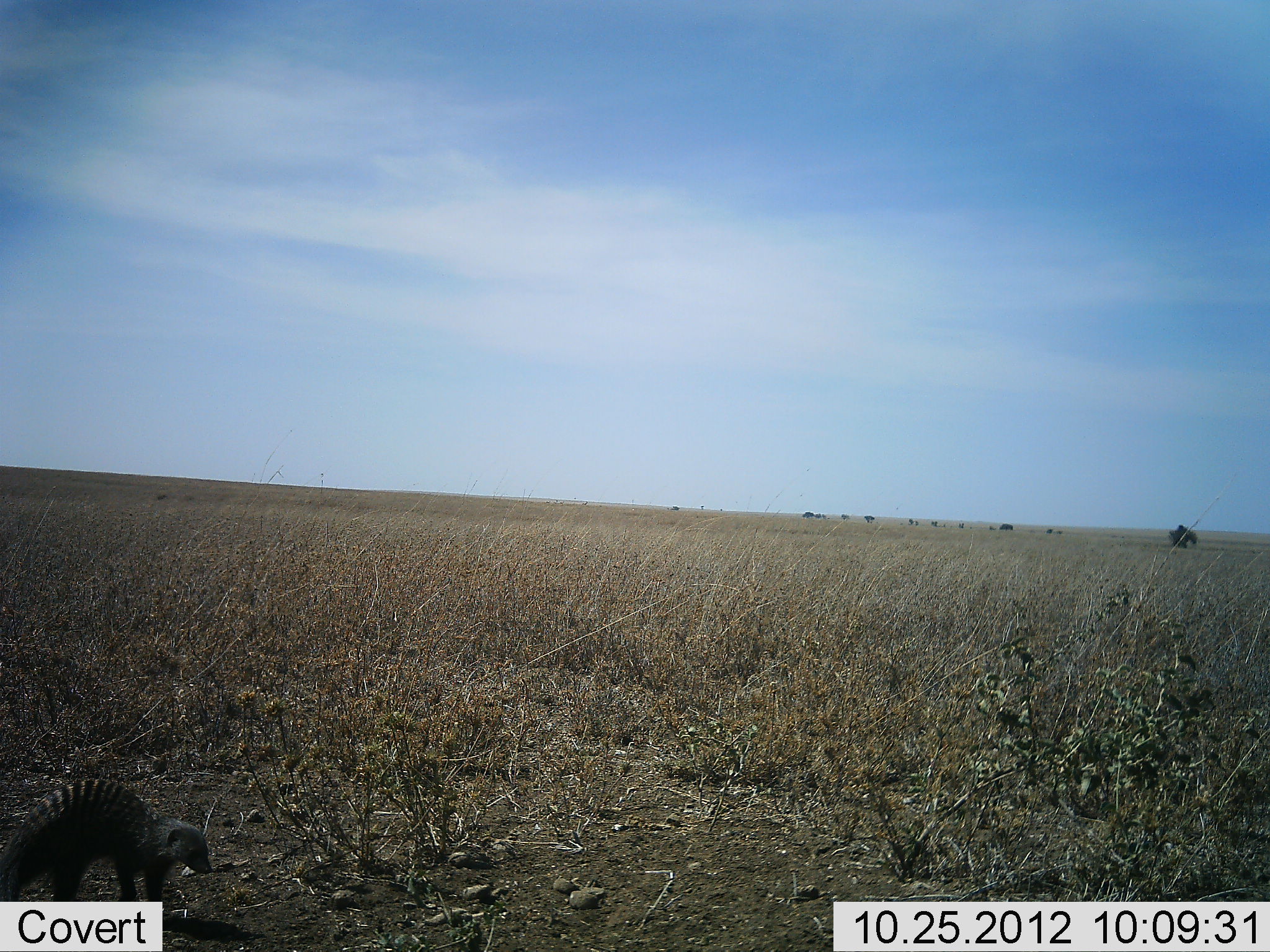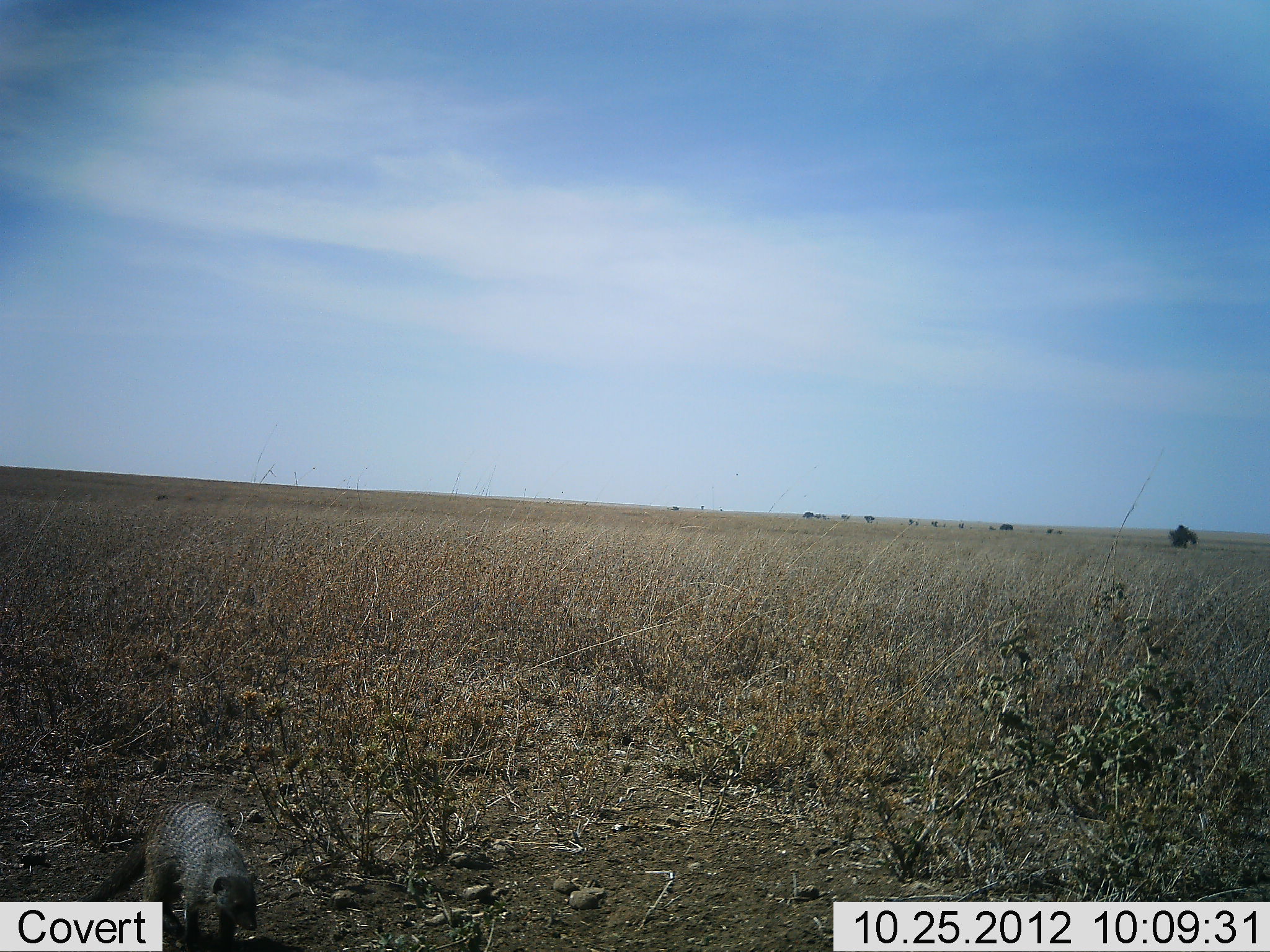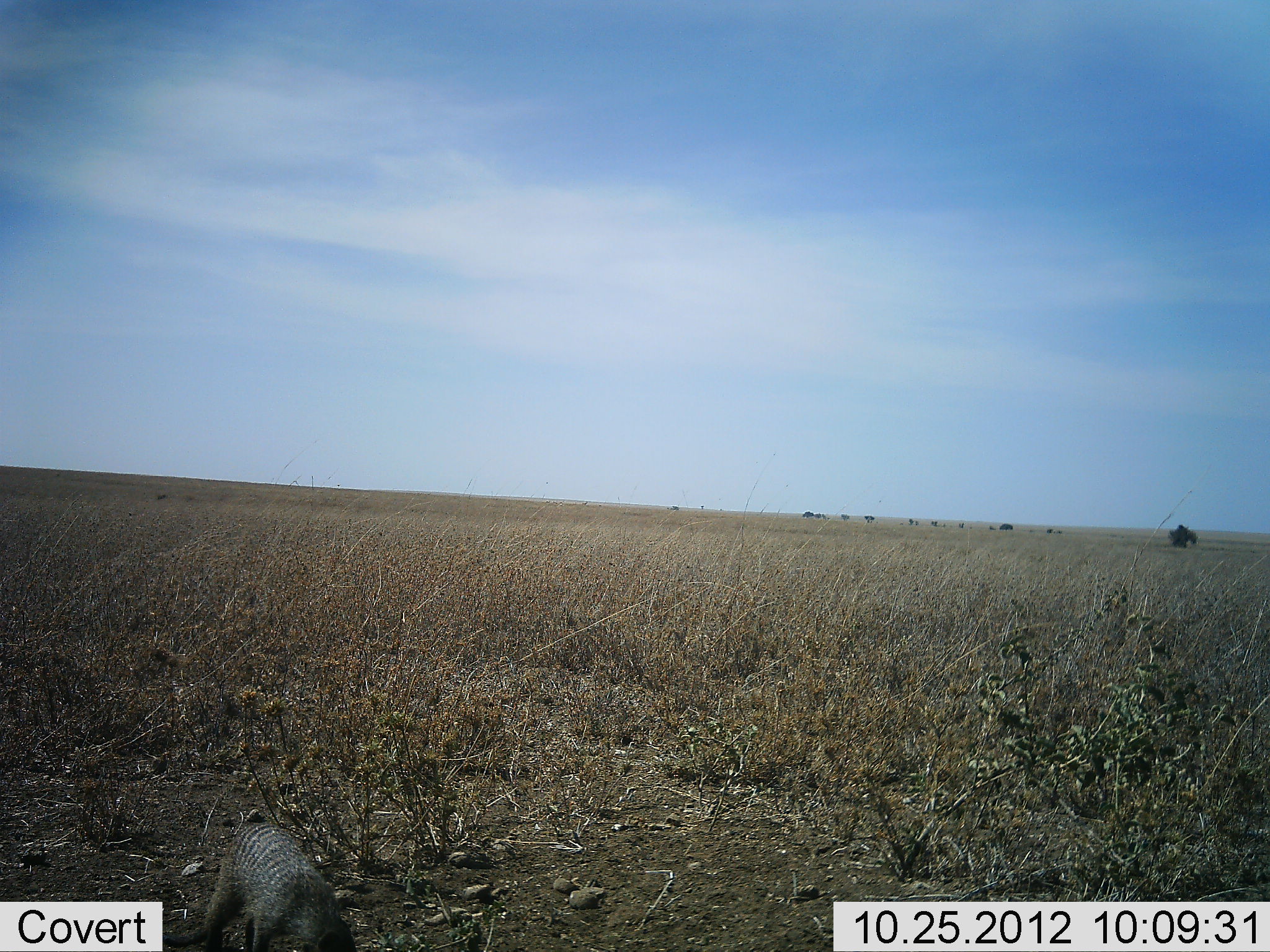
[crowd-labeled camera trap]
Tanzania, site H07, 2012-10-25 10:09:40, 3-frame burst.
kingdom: Animalia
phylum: Chordata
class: Mammalia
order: Carnivora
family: Herpestidae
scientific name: Herpestidae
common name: mongoose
Mongoose (Herpestidae), count 1. Behavior (volunteer vote fractions): standing 10%, resting 0%, moving 90%, interacting 0%. Young present (vote fraction): 0%. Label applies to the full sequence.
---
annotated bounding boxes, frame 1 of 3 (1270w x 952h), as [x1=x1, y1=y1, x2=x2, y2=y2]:
animal: [x1=0, y1=777, x2=214, y2=901]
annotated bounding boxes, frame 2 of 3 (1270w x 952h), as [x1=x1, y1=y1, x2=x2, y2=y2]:
animal: [x1=66, y1=797, x2=262, y2=951]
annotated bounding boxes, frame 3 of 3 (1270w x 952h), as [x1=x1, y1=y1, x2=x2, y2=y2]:
animal: [x1=163, y1=821, x2=357, y2=952]